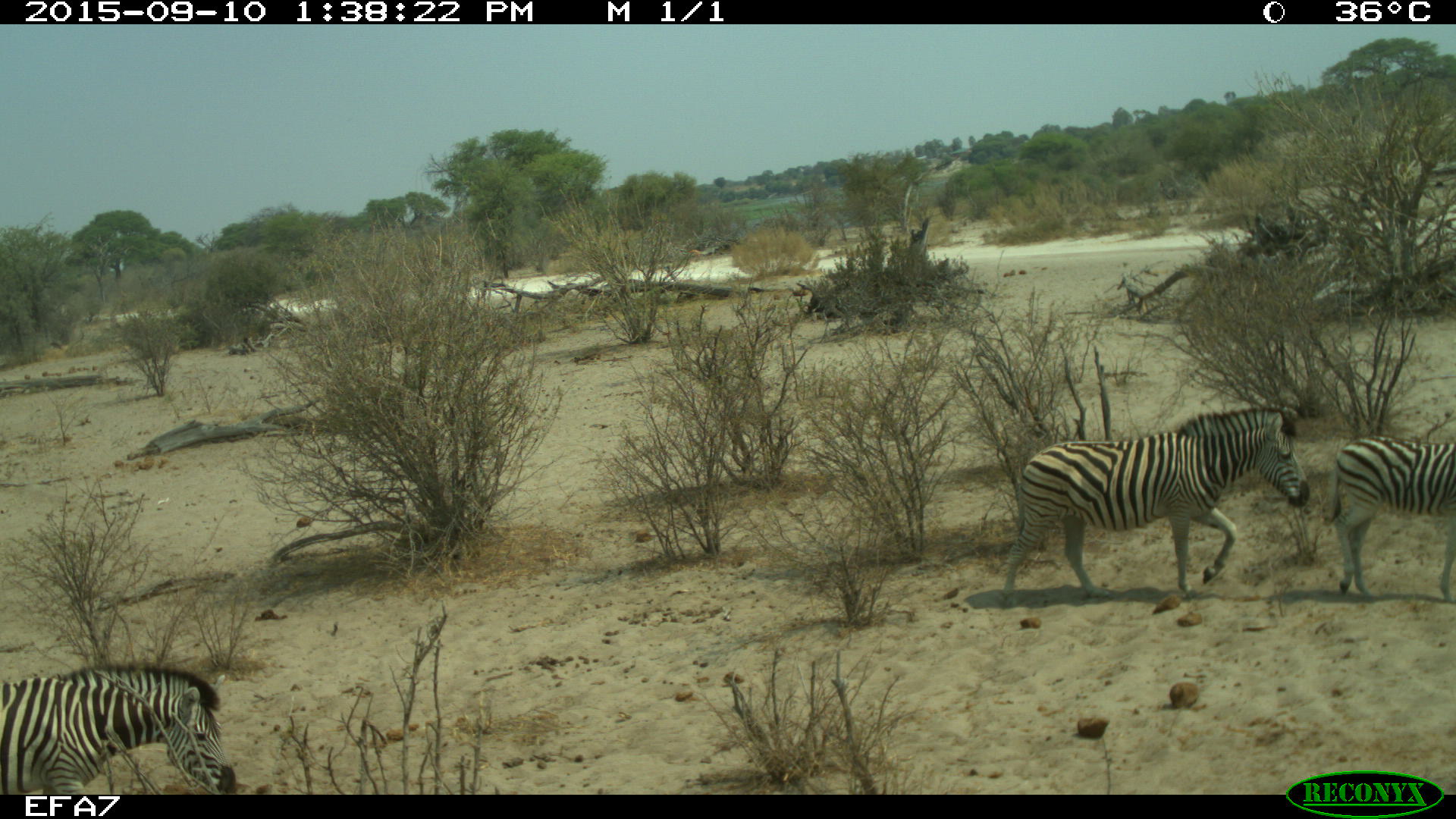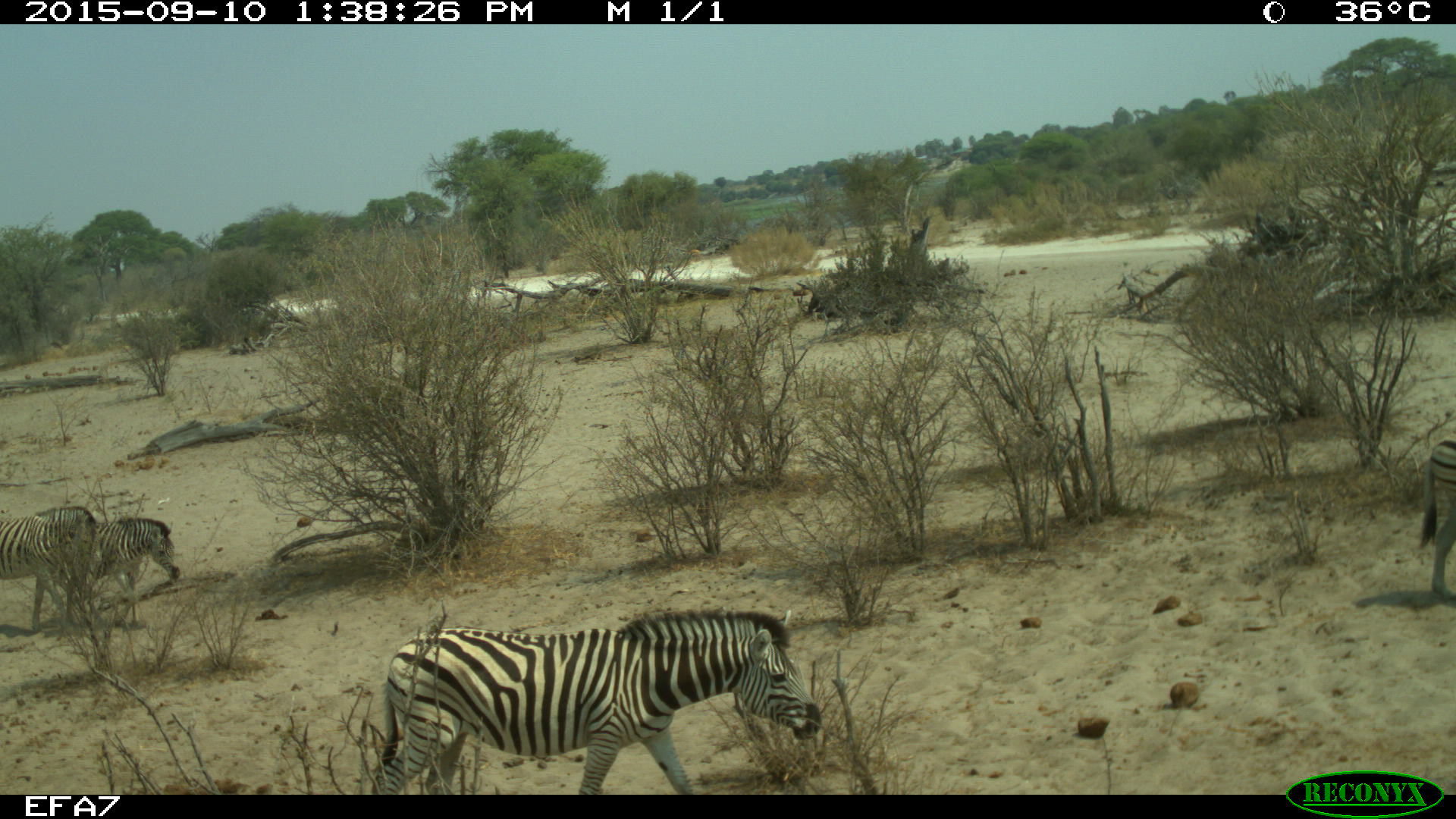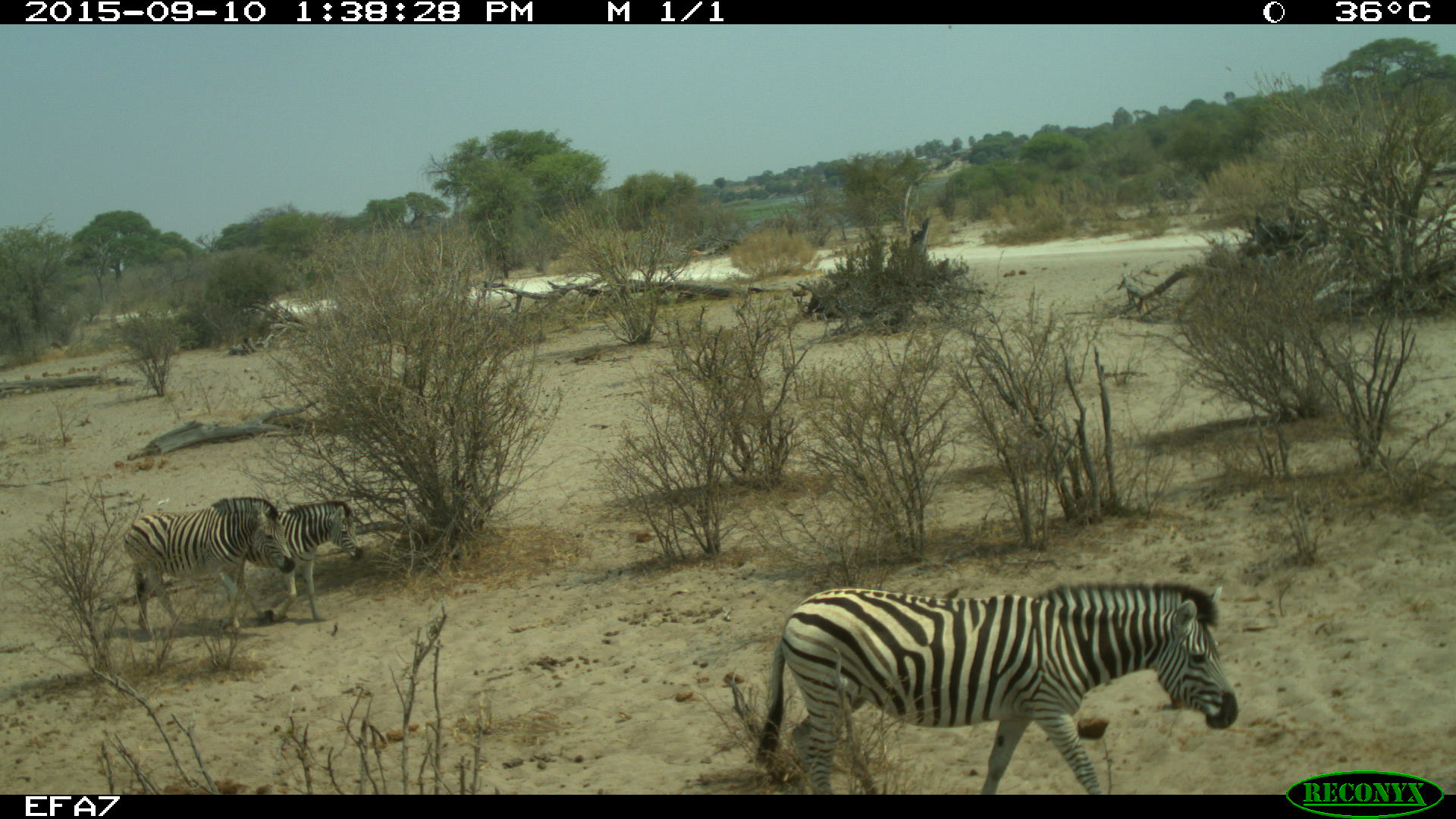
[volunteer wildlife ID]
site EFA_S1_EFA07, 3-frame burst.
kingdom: Animalia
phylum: Chordata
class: Mammalia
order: Perissodactyla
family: Equidae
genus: Equus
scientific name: Equus quagga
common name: plains zebra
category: zebraplains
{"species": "zebraplains (plains zebra) (Equus quagga)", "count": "5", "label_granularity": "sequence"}